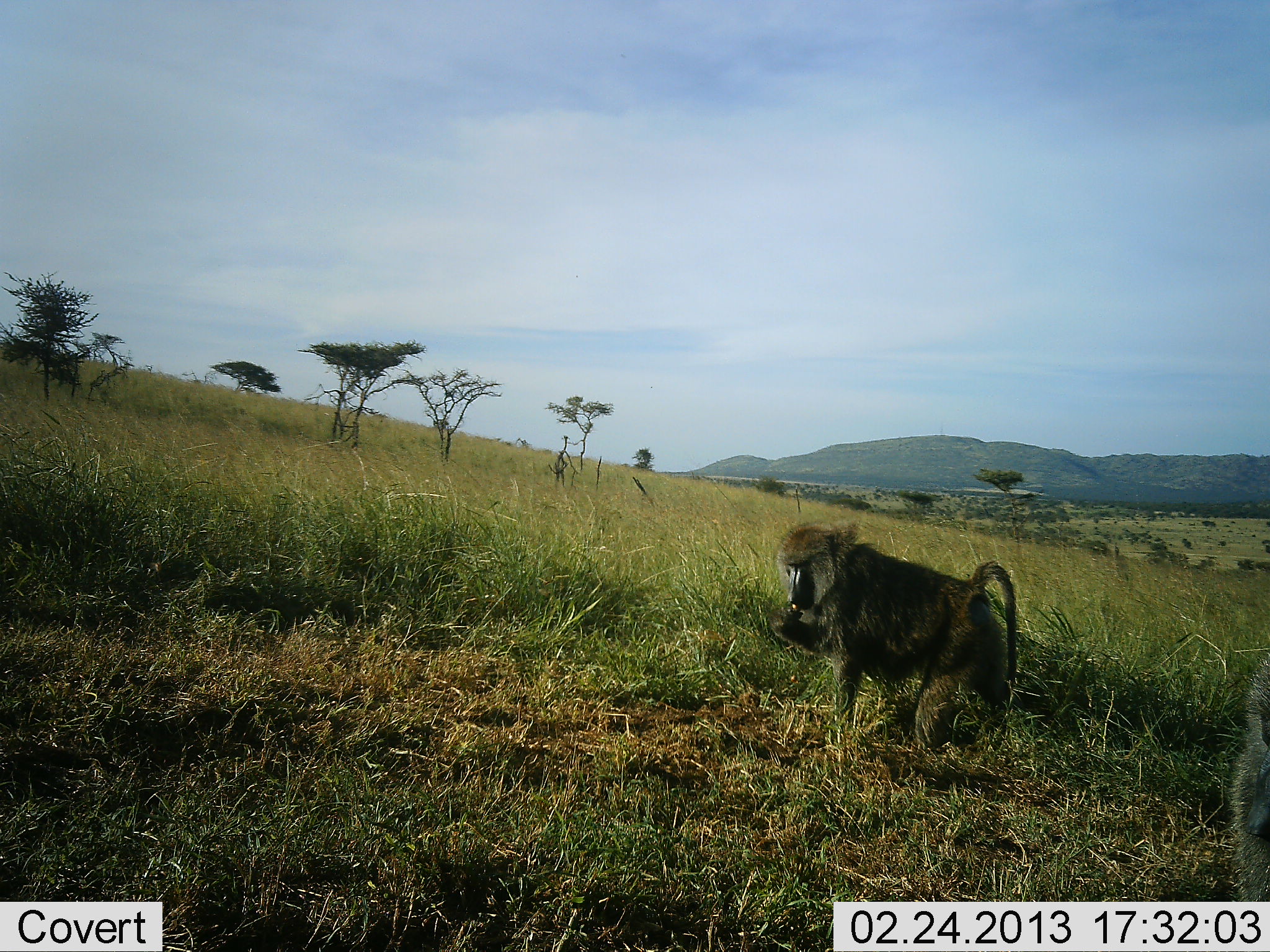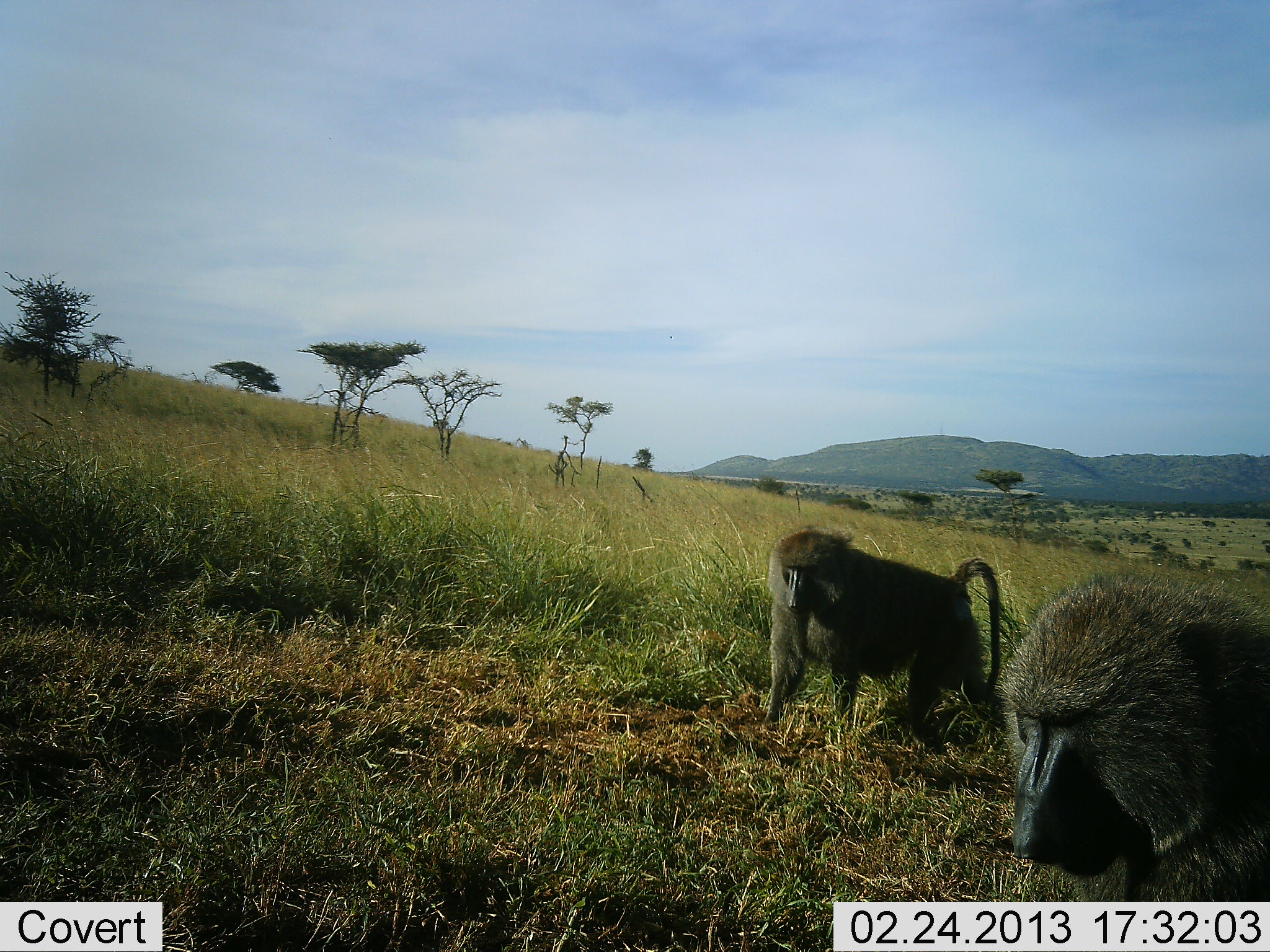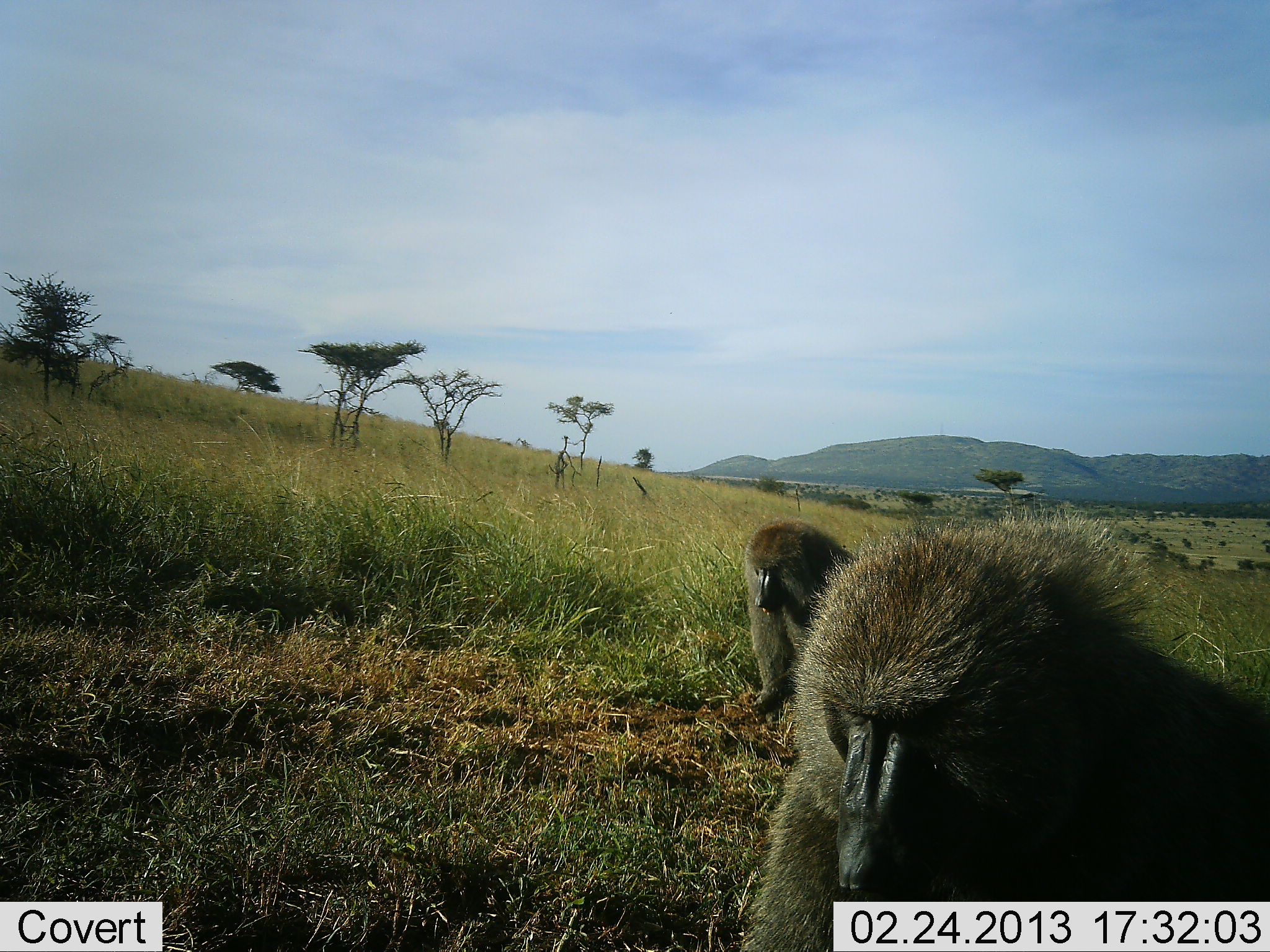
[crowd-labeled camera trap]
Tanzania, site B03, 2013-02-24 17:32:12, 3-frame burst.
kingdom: Animalia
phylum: Chordata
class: Mammalia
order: Primates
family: Cercopithecidae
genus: Papio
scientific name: Papio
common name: baboon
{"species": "baboon (Papio)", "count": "2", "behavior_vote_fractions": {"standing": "13%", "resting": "0%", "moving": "90%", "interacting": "0%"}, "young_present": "0%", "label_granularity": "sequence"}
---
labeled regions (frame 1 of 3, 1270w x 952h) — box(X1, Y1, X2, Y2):
animal: box(764, 522, 1021, 751); box(1228, 656, 1270, 901)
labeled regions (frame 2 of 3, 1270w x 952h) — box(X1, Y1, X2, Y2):
animal: box(1000, 563, 1270, 901); box(758, 525, 1004, 737)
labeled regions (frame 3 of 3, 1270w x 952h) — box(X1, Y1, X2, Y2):
animal: box(736, 502, 1270, 952); box(742, 520, 856, 708)